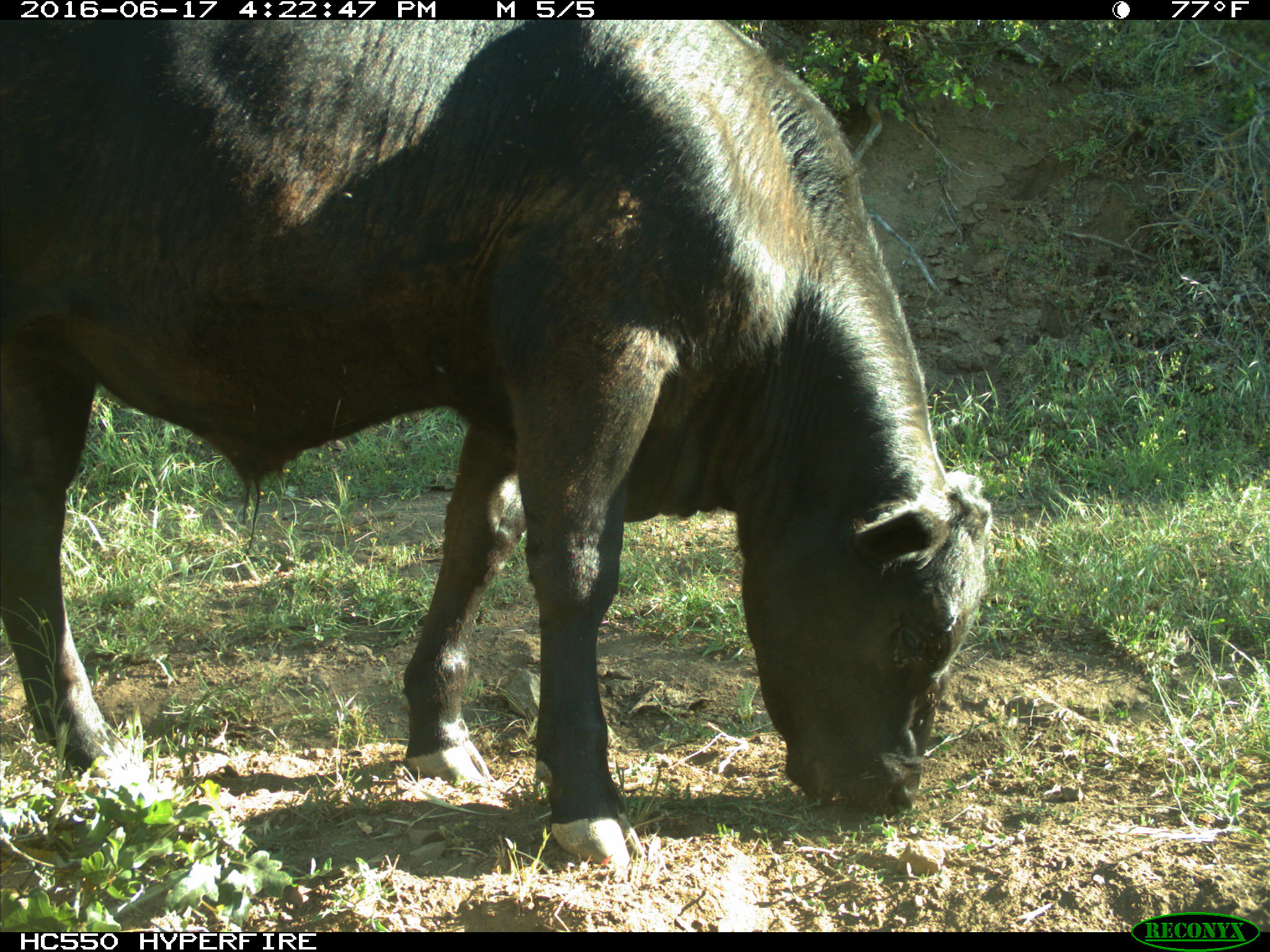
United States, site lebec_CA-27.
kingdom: Animalia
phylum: Chordata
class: Mammalia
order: Artiodactyla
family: Bovidae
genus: Bos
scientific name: Bos taurus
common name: domestic cow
Bos taurus (domestic cow).